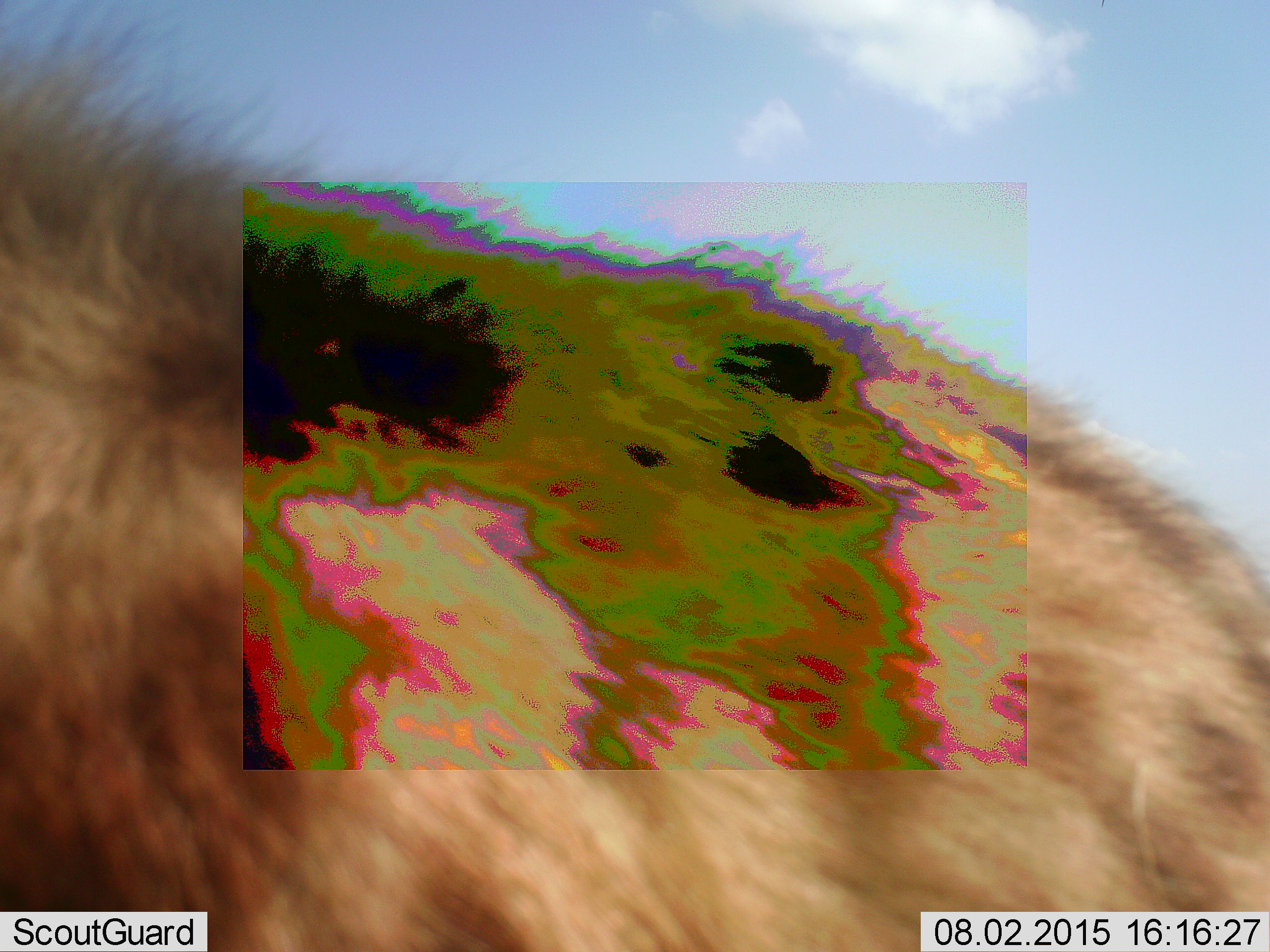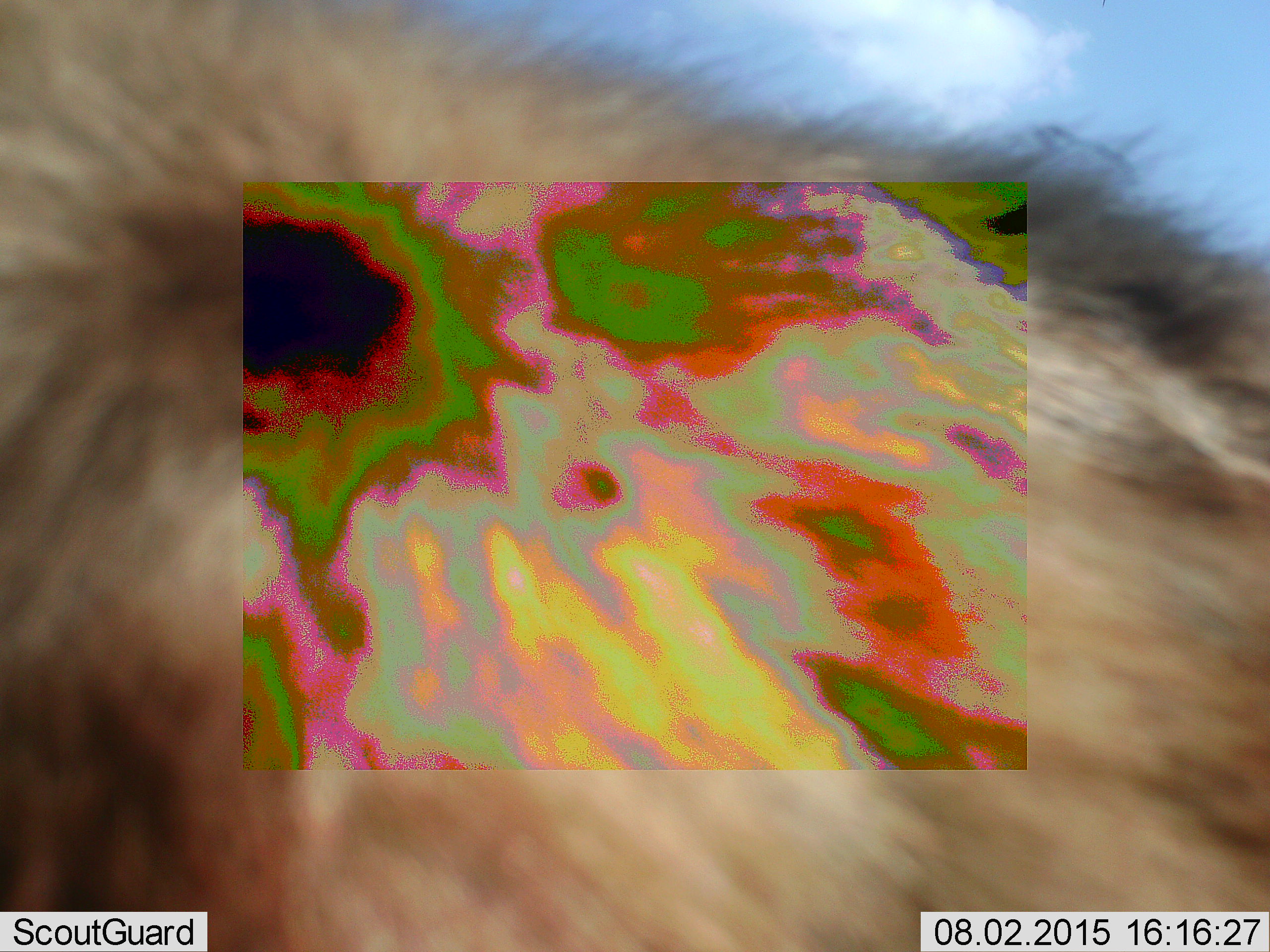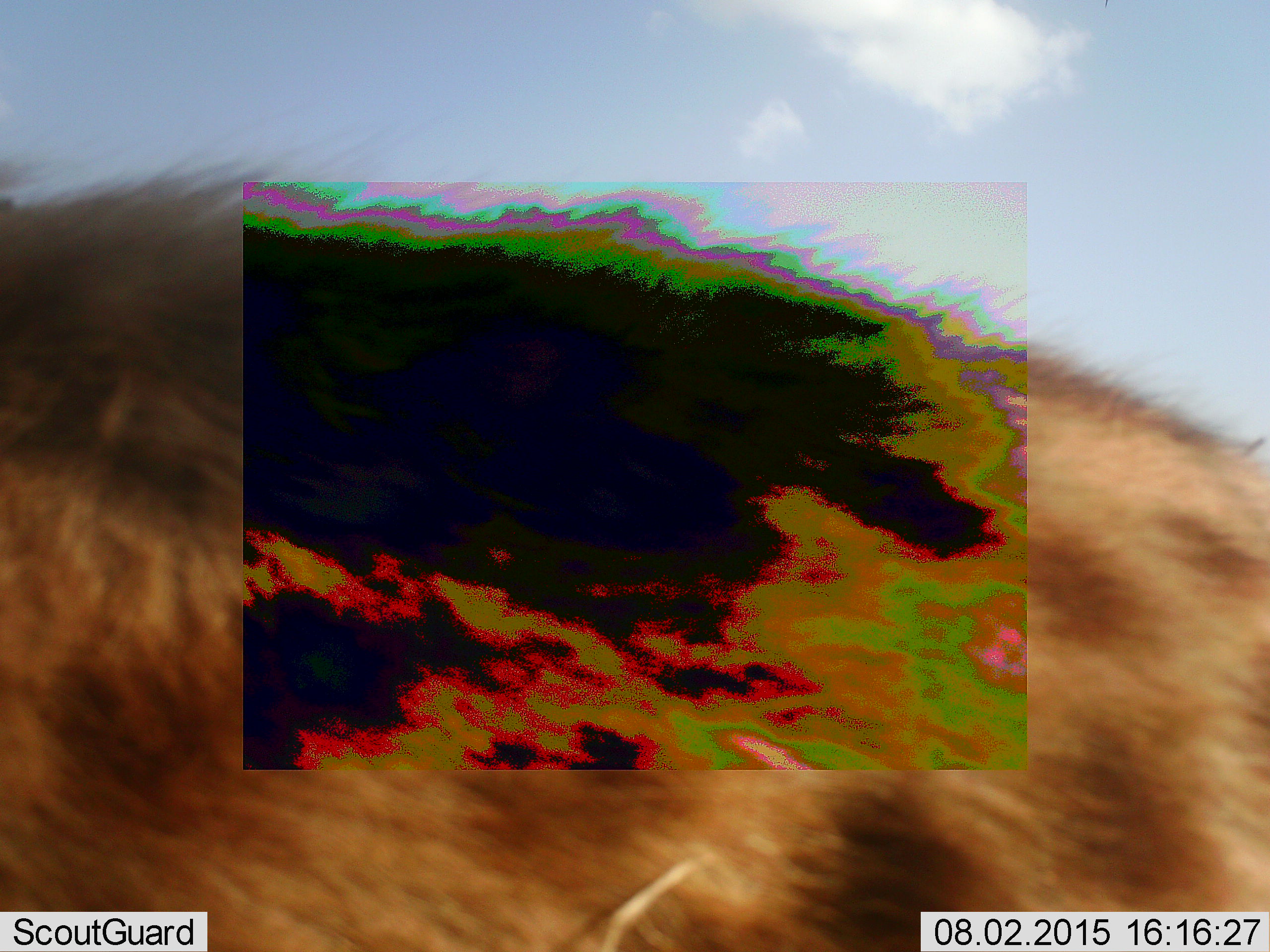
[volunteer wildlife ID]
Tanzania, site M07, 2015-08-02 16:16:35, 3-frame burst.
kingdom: Animalia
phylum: Chordata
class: Mammalia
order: Carnivora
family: Hyaenidae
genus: Crocuta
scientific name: Crocuta crocuta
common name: spotted hyena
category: hyenaspotted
Hyenaspotted (spotted hyena) (Crocuta crocuta), count 1. Behavior (volunteer vote fractions): standing 43%, resting 0%, moving 43%, interacting 14%. Young present (vote fraction): 0%. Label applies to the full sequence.